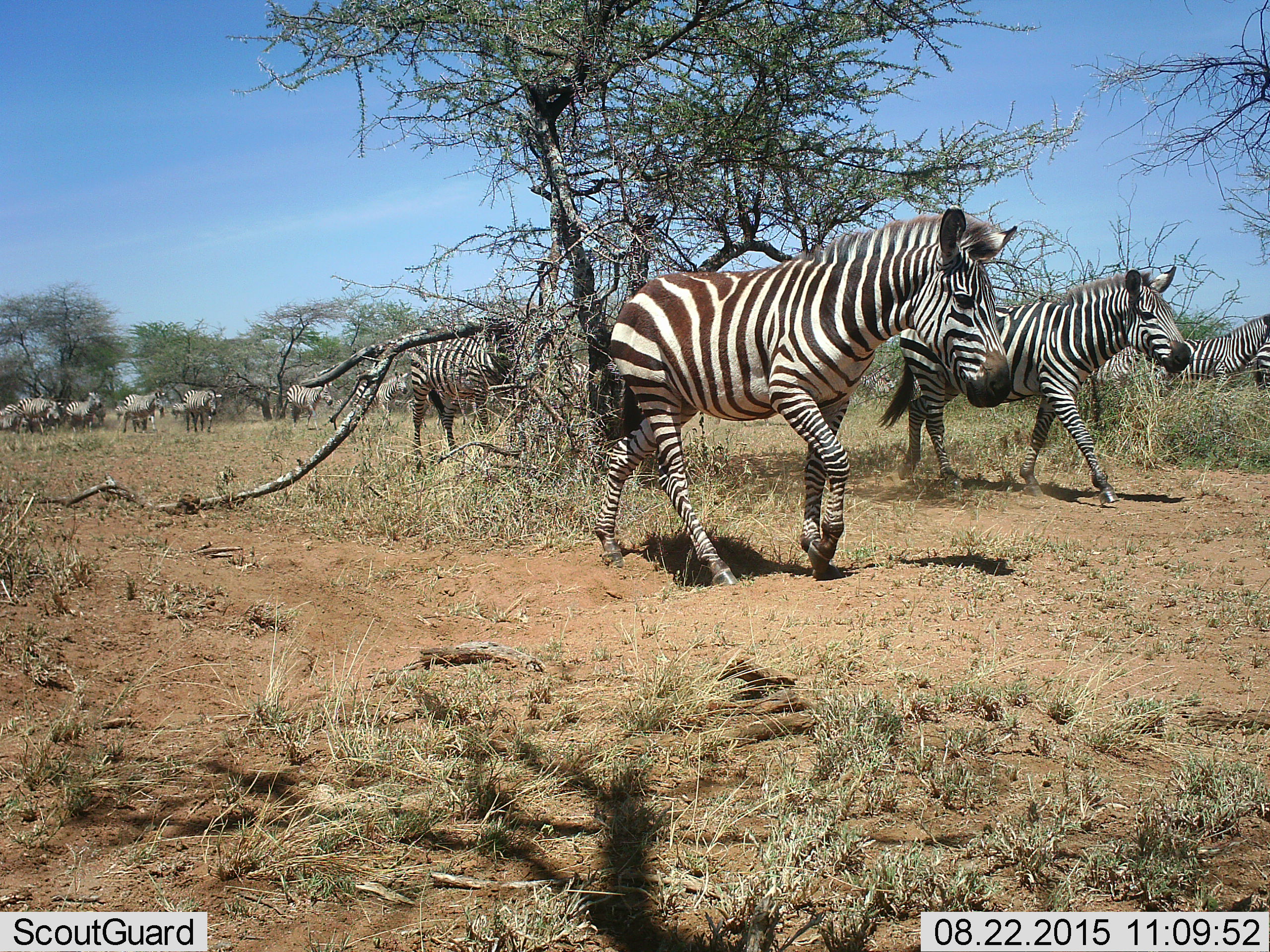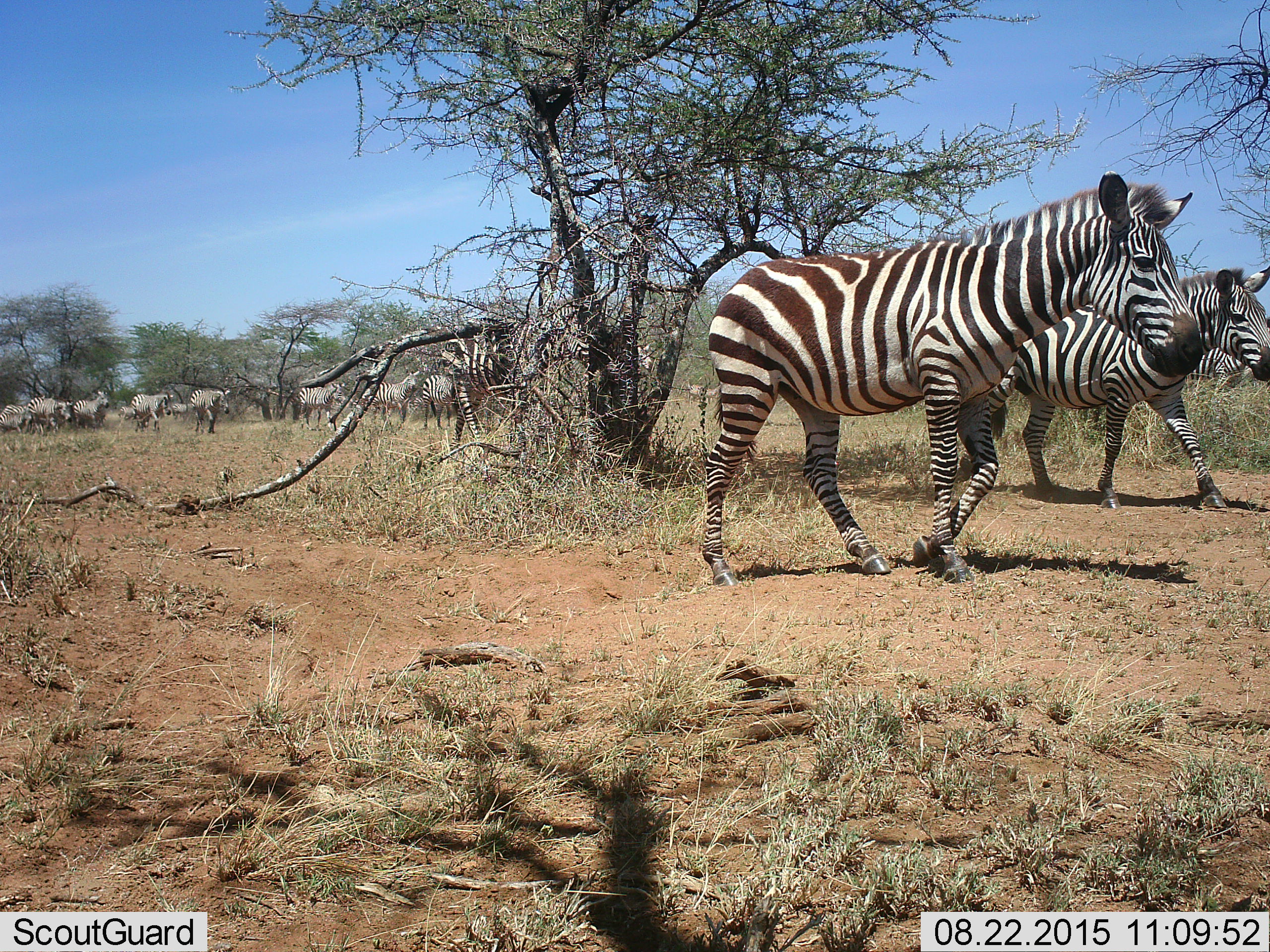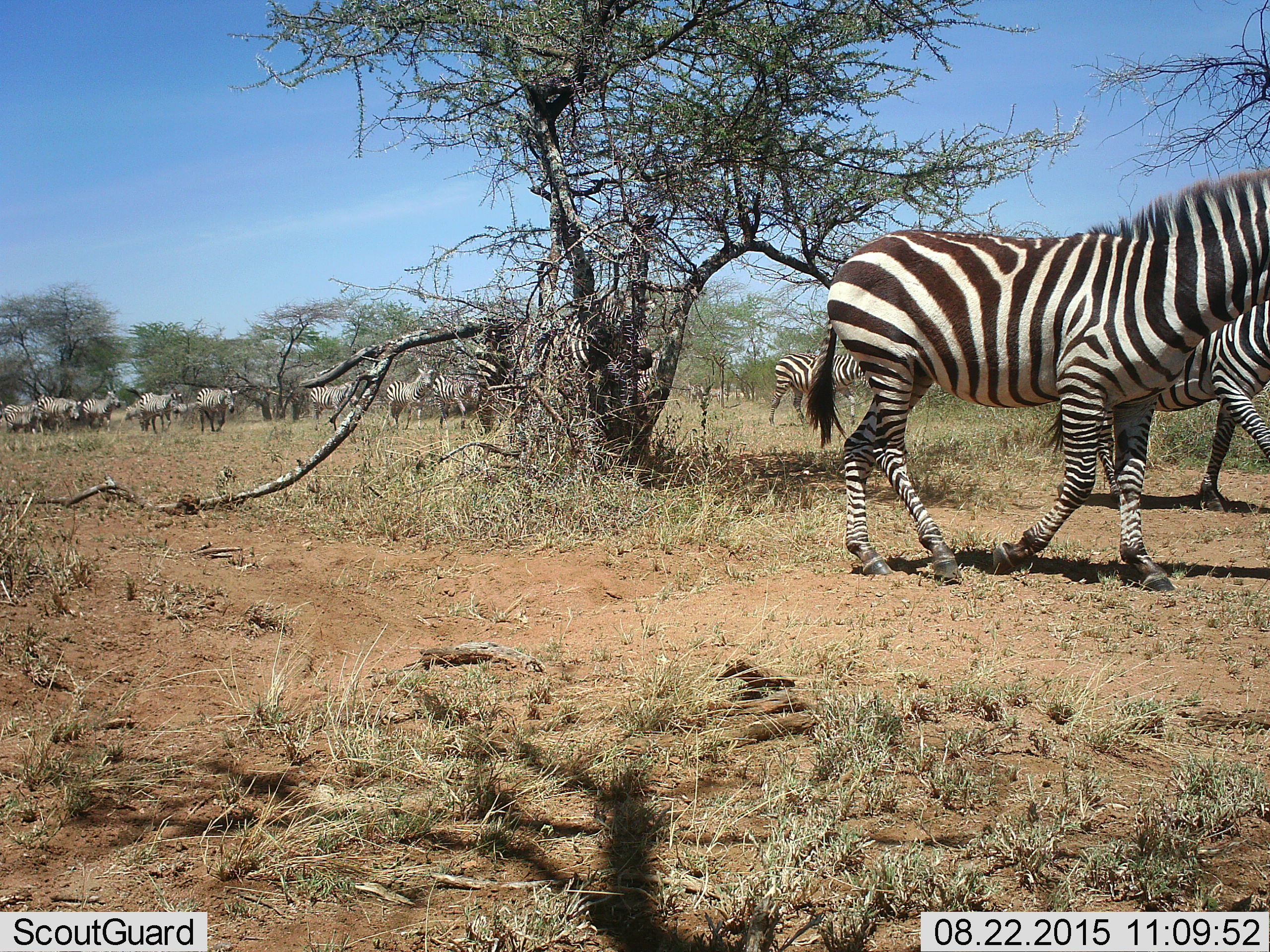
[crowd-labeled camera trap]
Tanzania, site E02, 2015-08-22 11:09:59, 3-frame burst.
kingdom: Animalia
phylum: Chordata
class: Mammalia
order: Perissodactyla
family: Equidae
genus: Equus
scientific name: Equus quagga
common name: plains zebra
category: zebra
Zebra (plains zebra) (Equus quagga), count 11-50. Behavior (volunteer vote fractions): standing 10%, resting 0%, moving 100%, interacting 0%. Young present (vote fraction): 10%. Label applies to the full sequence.